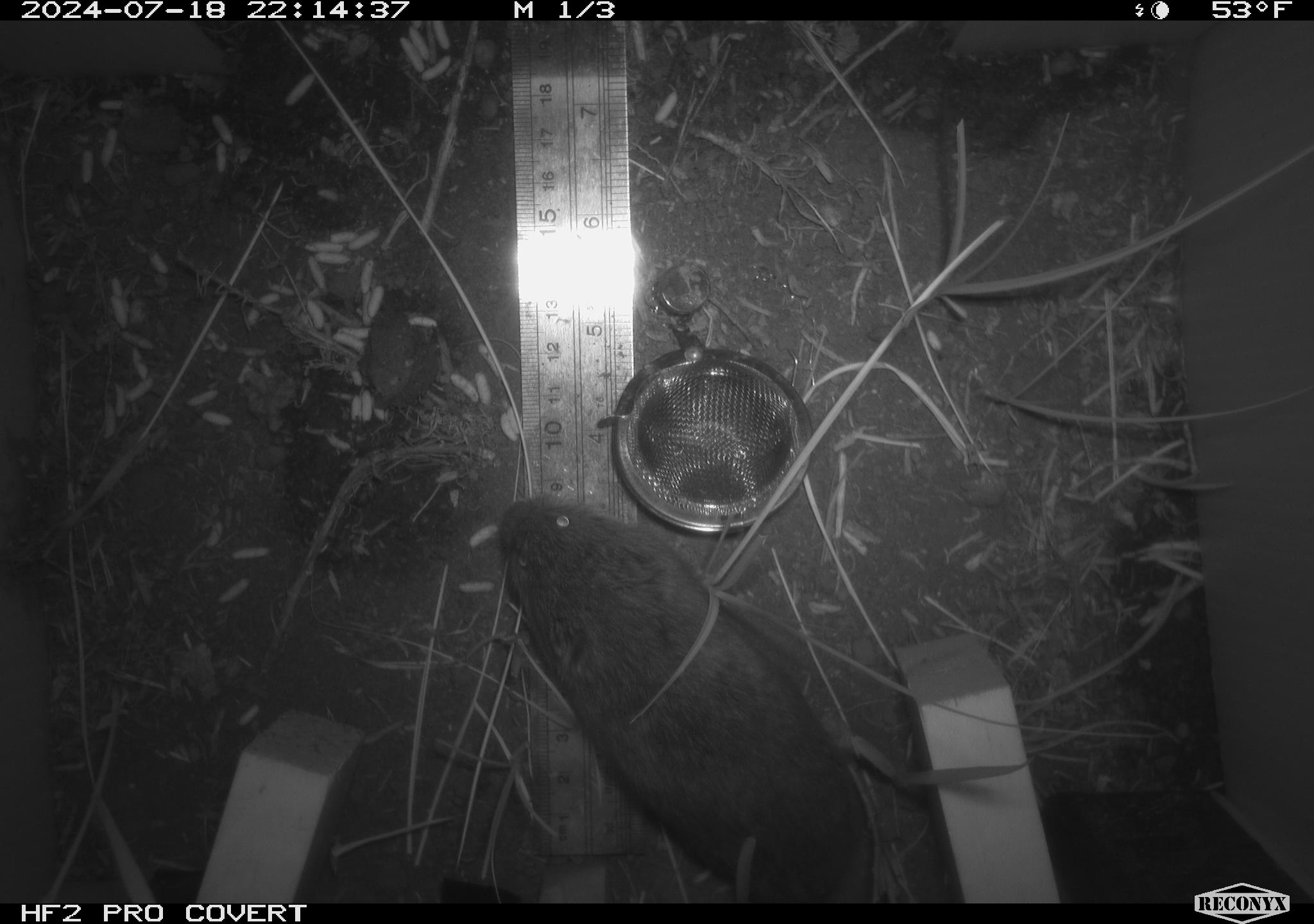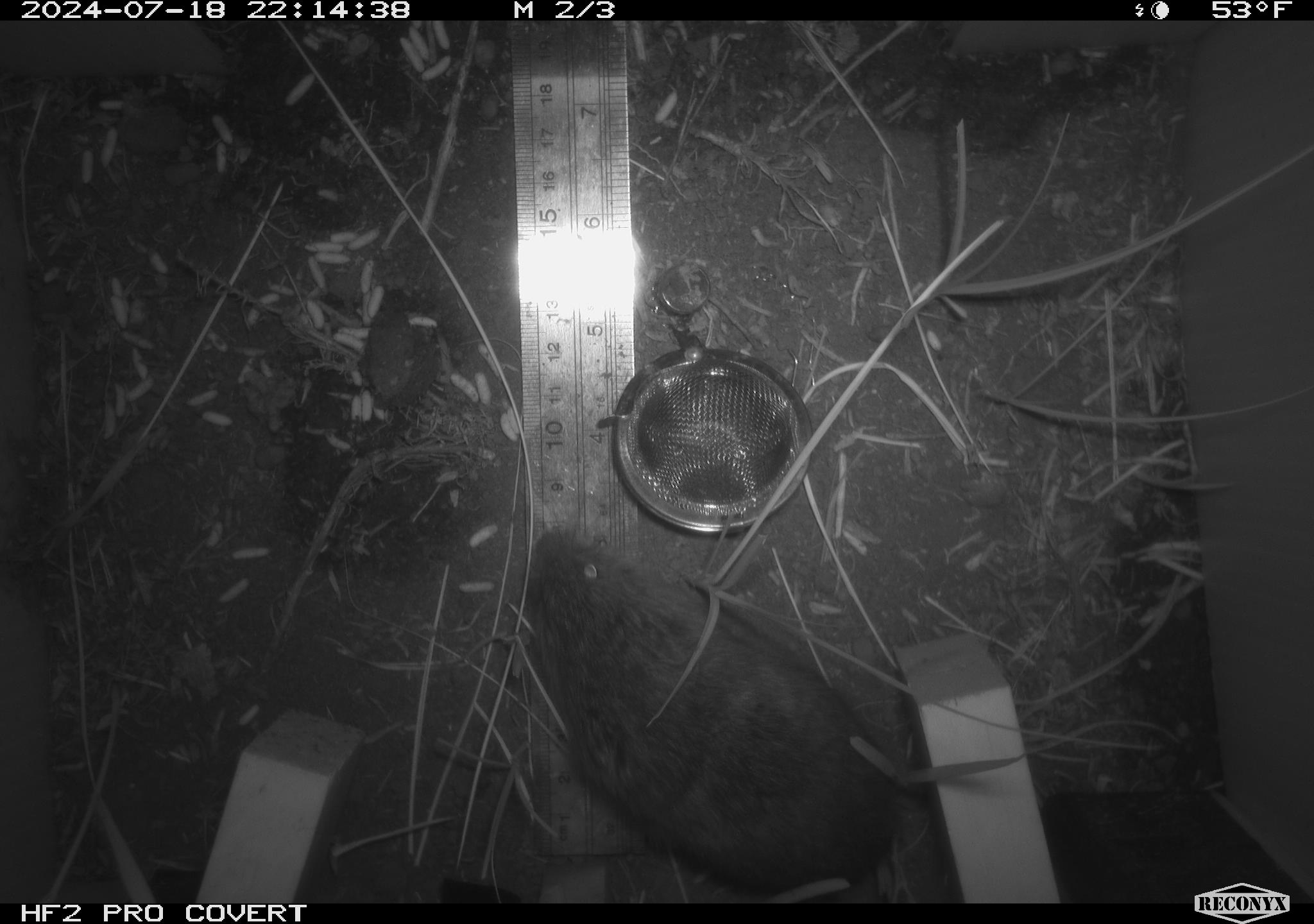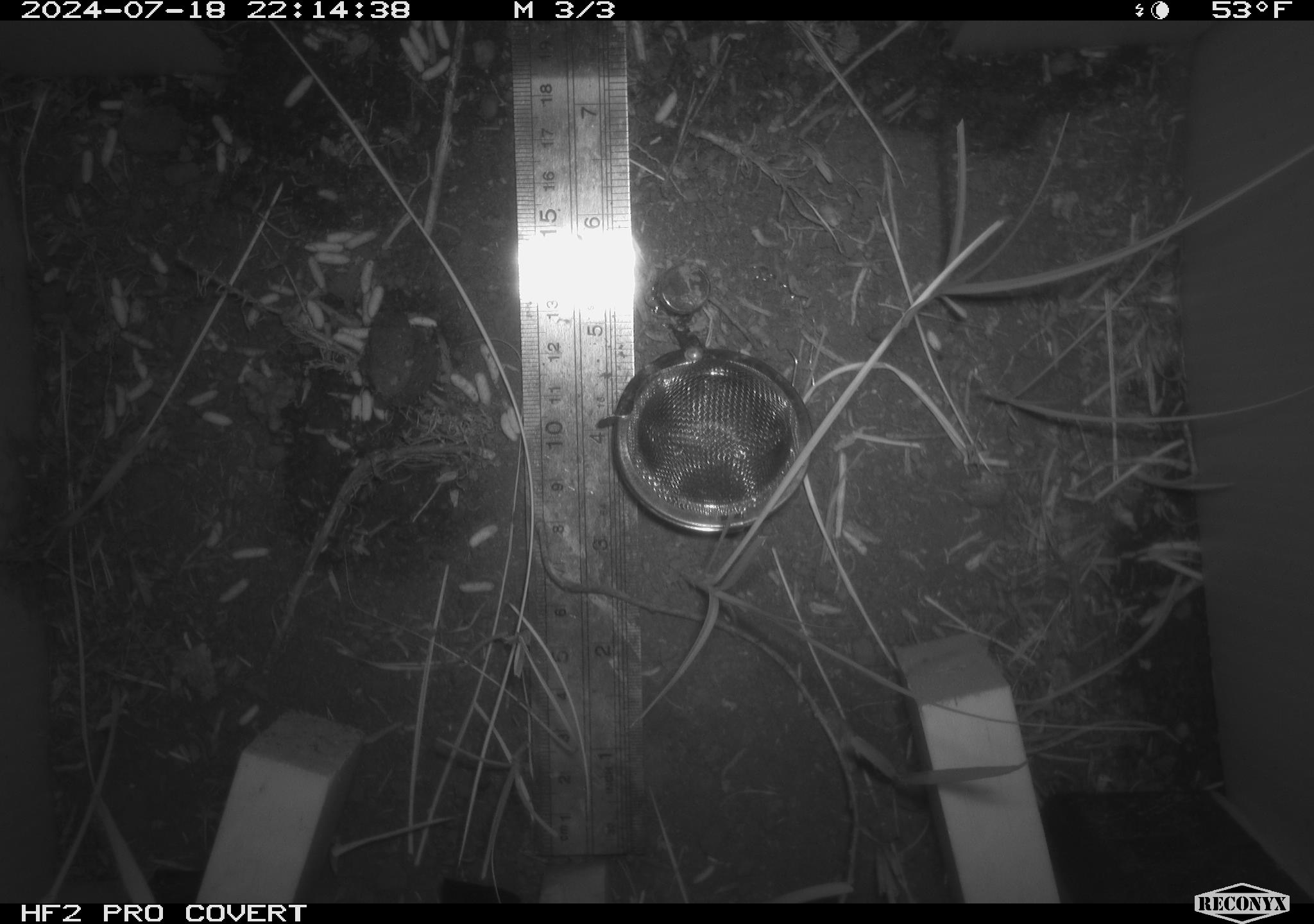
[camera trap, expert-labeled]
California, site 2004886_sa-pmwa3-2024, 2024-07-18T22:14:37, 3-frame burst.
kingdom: Animalia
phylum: Chordata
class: Mammalia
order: Rodentia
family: Cricetidae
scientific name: Arvicolinae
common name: voles, lemmings, and muskrats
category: arvicolinae subfamily